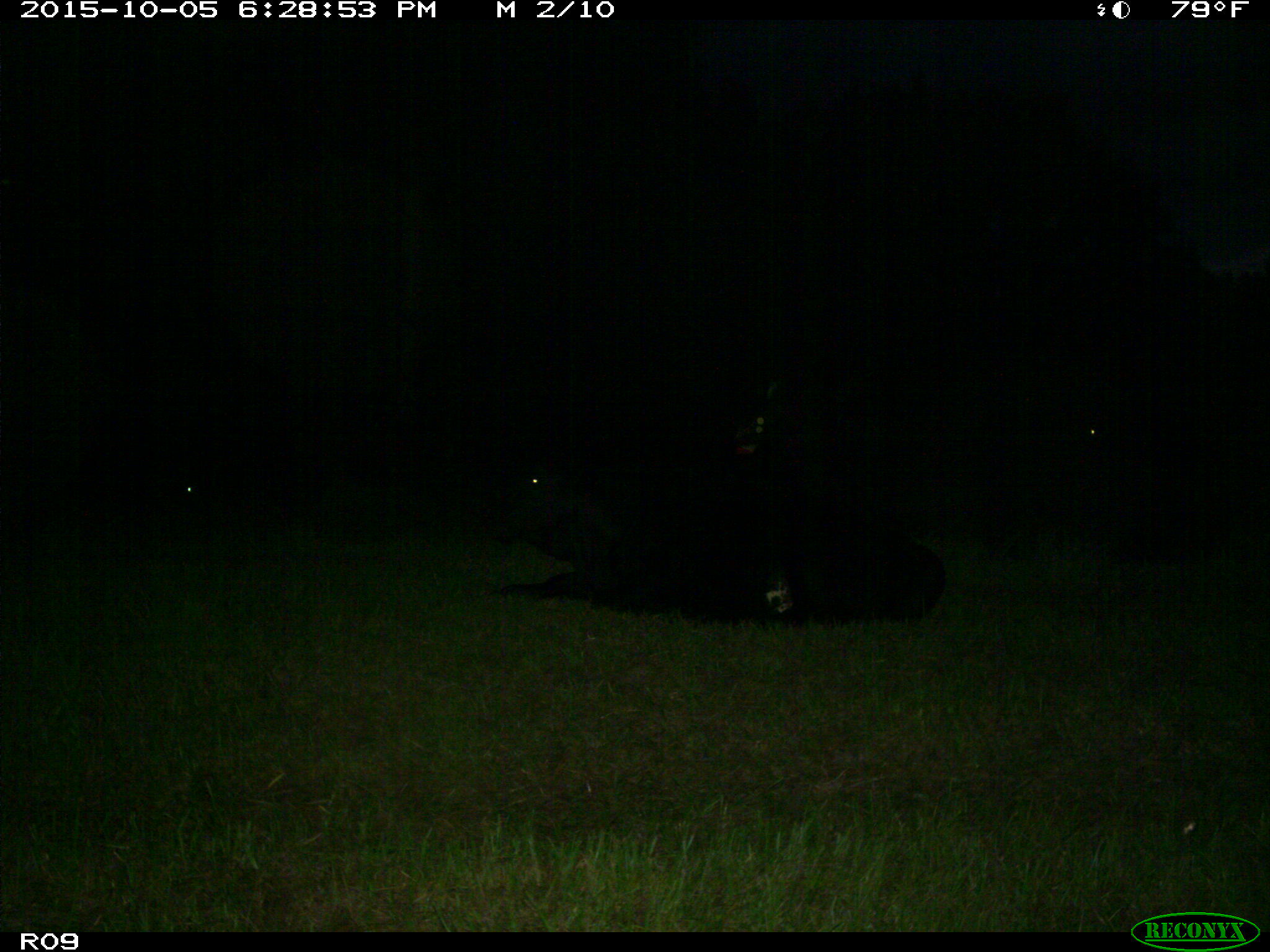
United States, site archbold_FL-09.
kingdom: Animalia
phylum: Chordata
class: Mammalia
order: Artiodactyla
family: Bovidae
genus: Bos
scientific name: Bos taurus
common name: domestic cow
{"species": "Bos taurus (domestic cow)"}